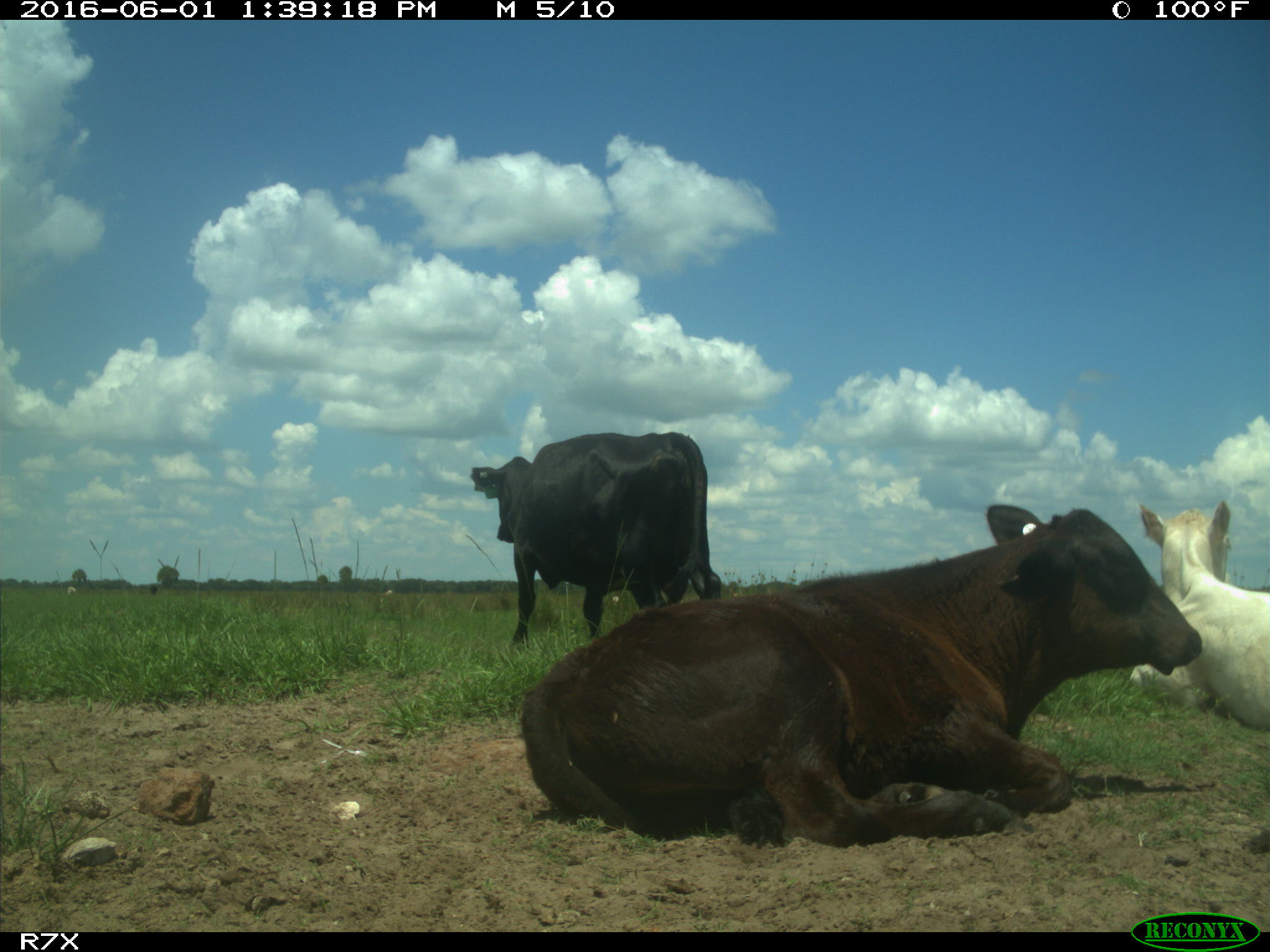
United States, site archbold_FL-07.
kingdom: Animalia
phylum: Chordata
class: Mammalia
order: Artiodactyla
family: Bovidae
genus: Bos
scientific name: Bos taurus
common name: domestic cow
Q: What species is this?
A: Bos taurus (domestic cow).